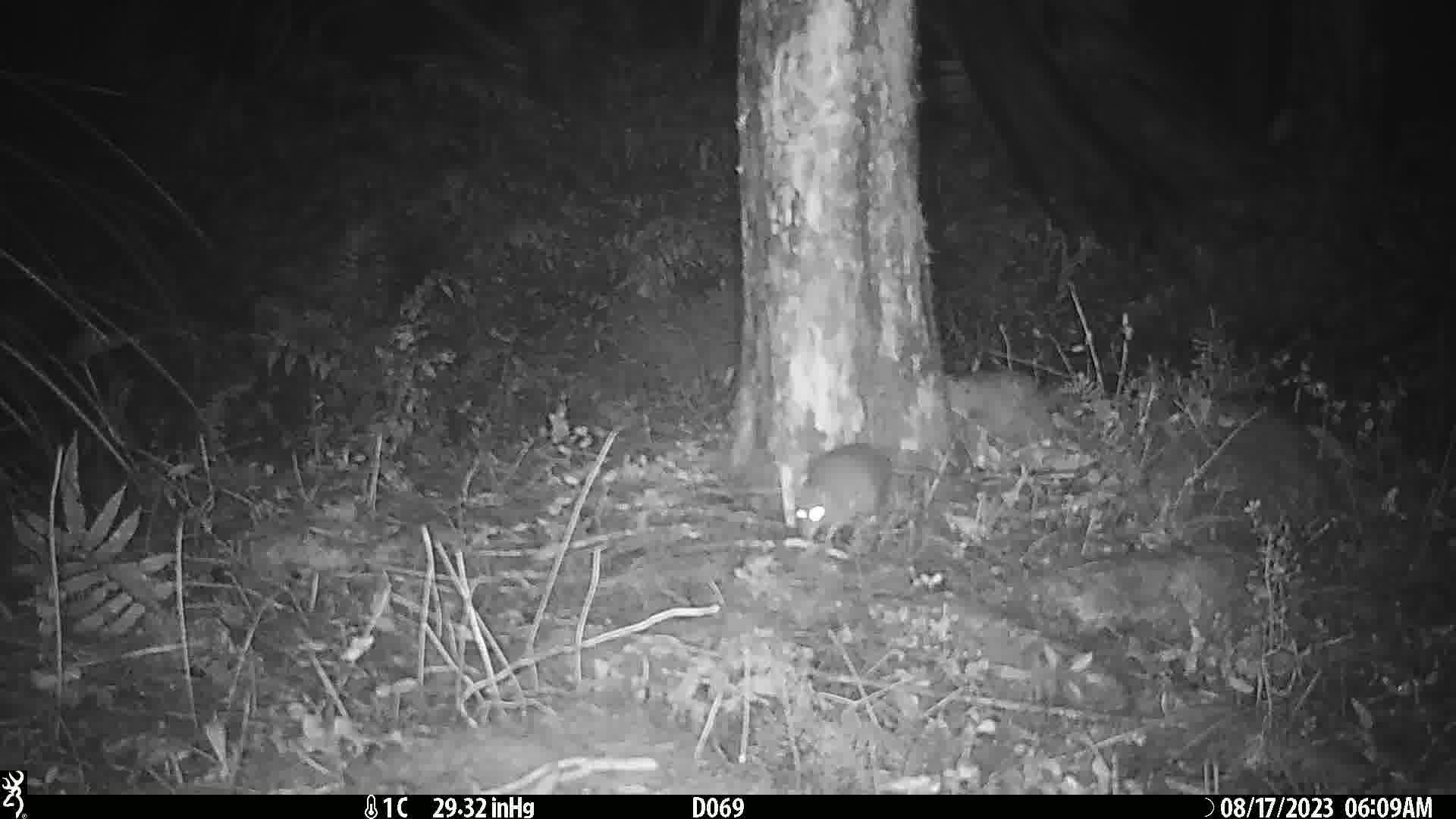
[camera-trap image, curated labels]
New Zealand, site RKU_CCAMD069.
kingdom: Animalia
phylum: Chordata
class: Mammalia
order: Rodentia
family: Muridae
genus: Rattus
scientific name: Rattus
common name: rat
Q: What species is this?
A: Rat (Rattus).